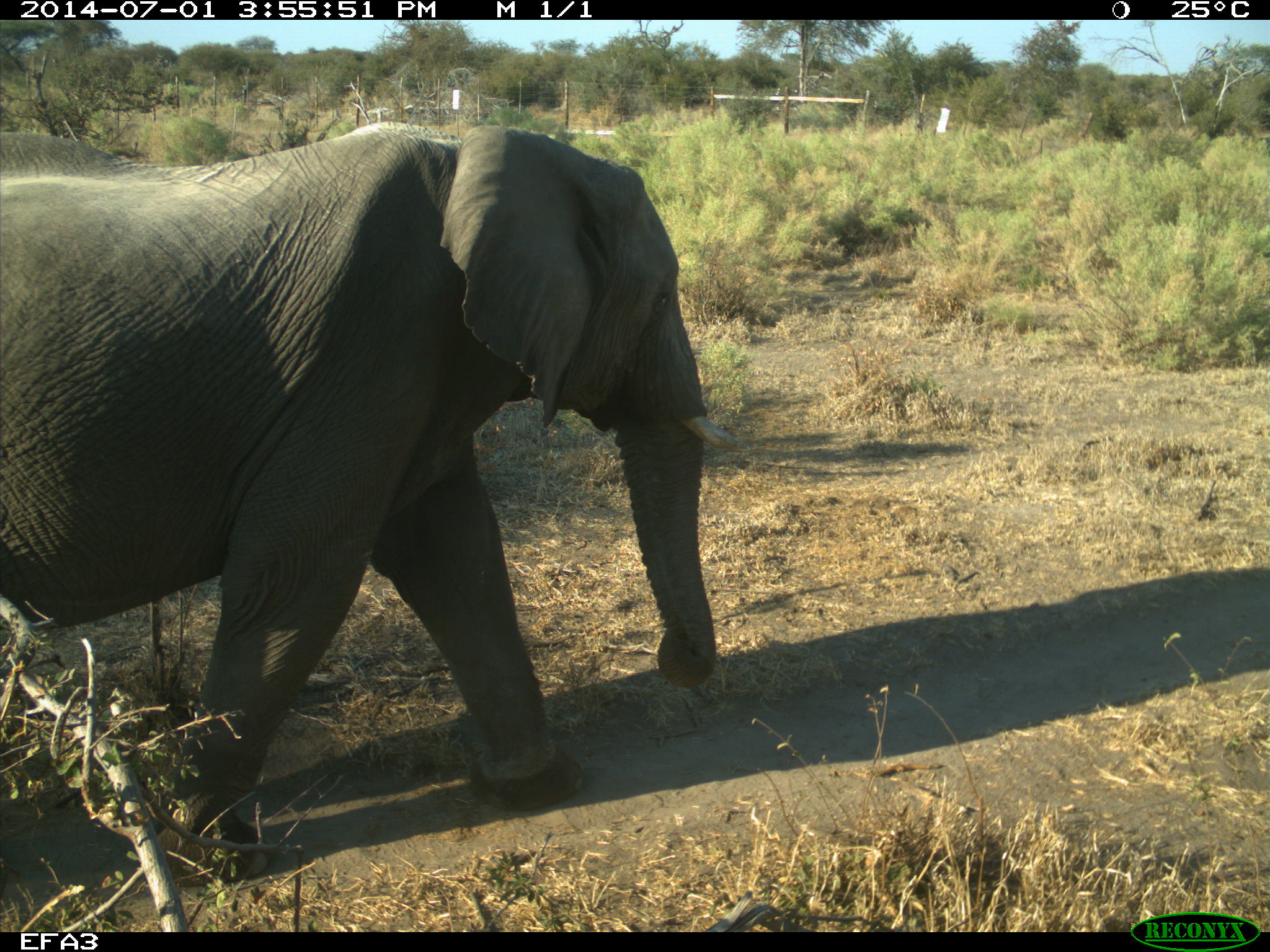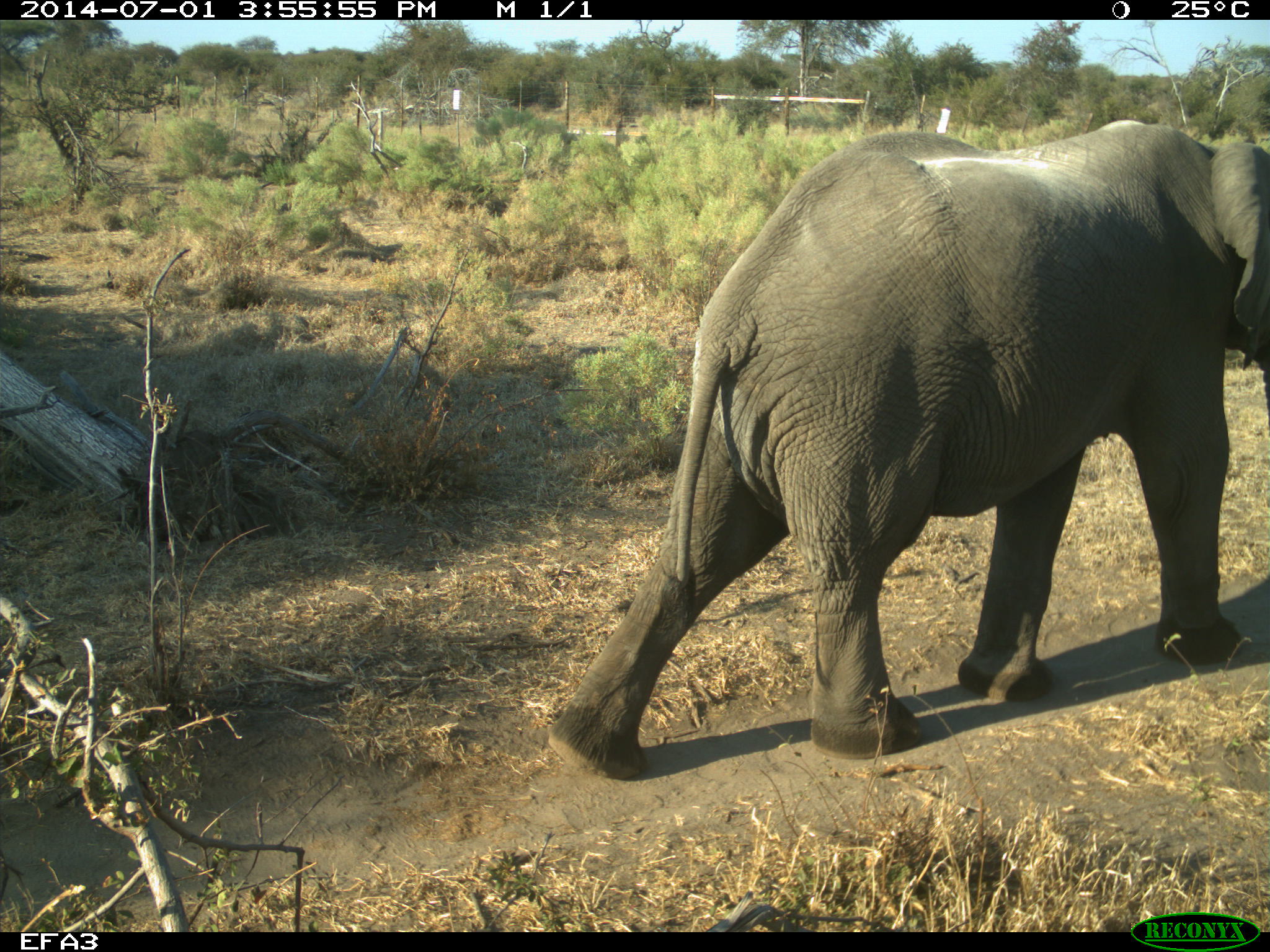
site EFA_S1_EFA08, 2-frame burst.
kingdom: Animalia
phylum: Chordata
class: Mammalia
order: Proboscidea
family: Elephantidae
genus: Loxodonta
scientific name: Loxodonta africana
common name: african bush elephant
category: elephant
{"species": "elephant (african bush elephant) (Loxodonta africana)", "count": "1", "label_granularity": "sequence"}